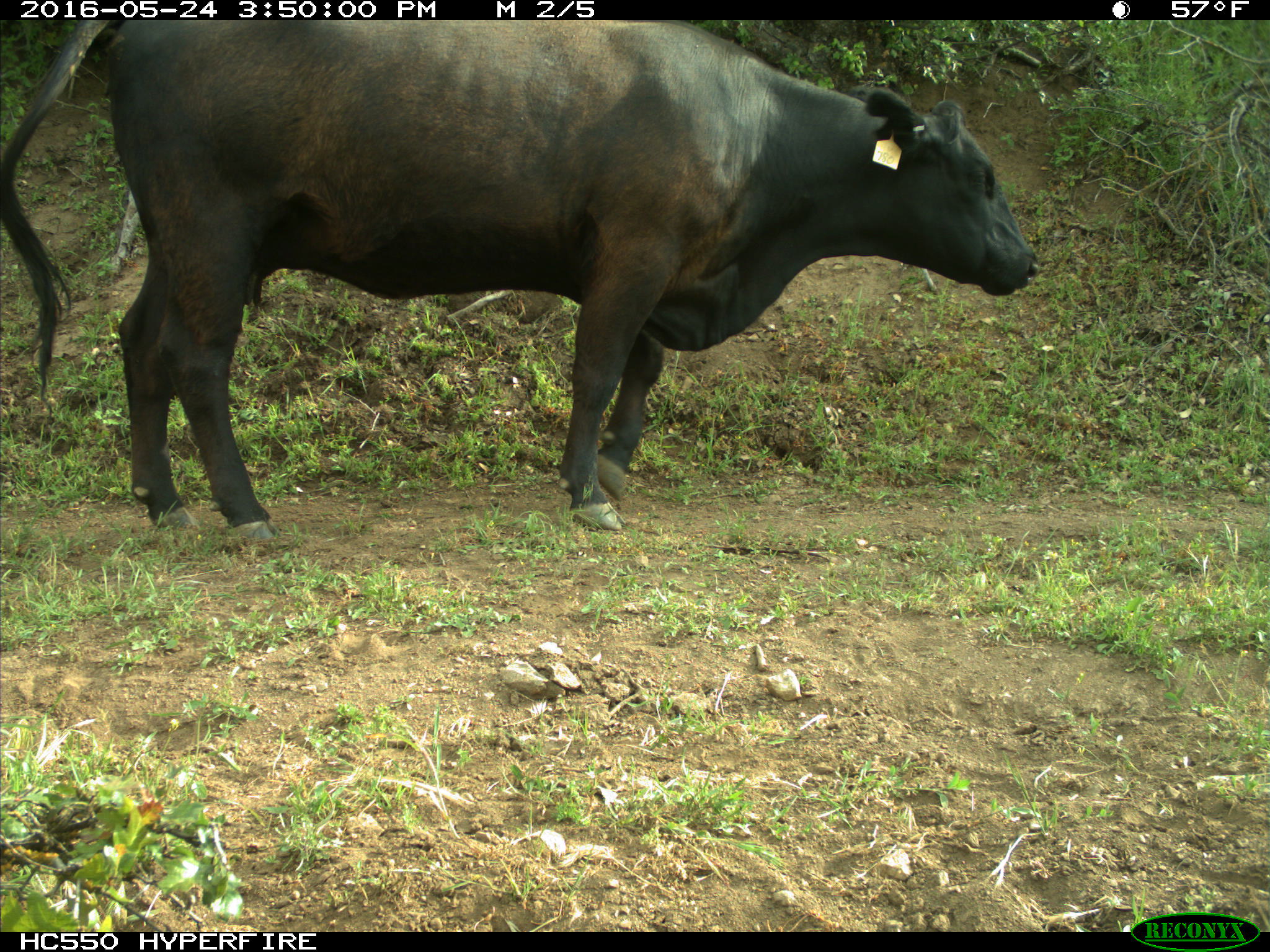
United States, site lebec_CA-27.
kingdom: Animalia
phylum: Chordata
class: Mammalia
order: Artiodactyla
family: Bovidae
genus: Bos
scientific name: Bos taurus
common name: domestic cow